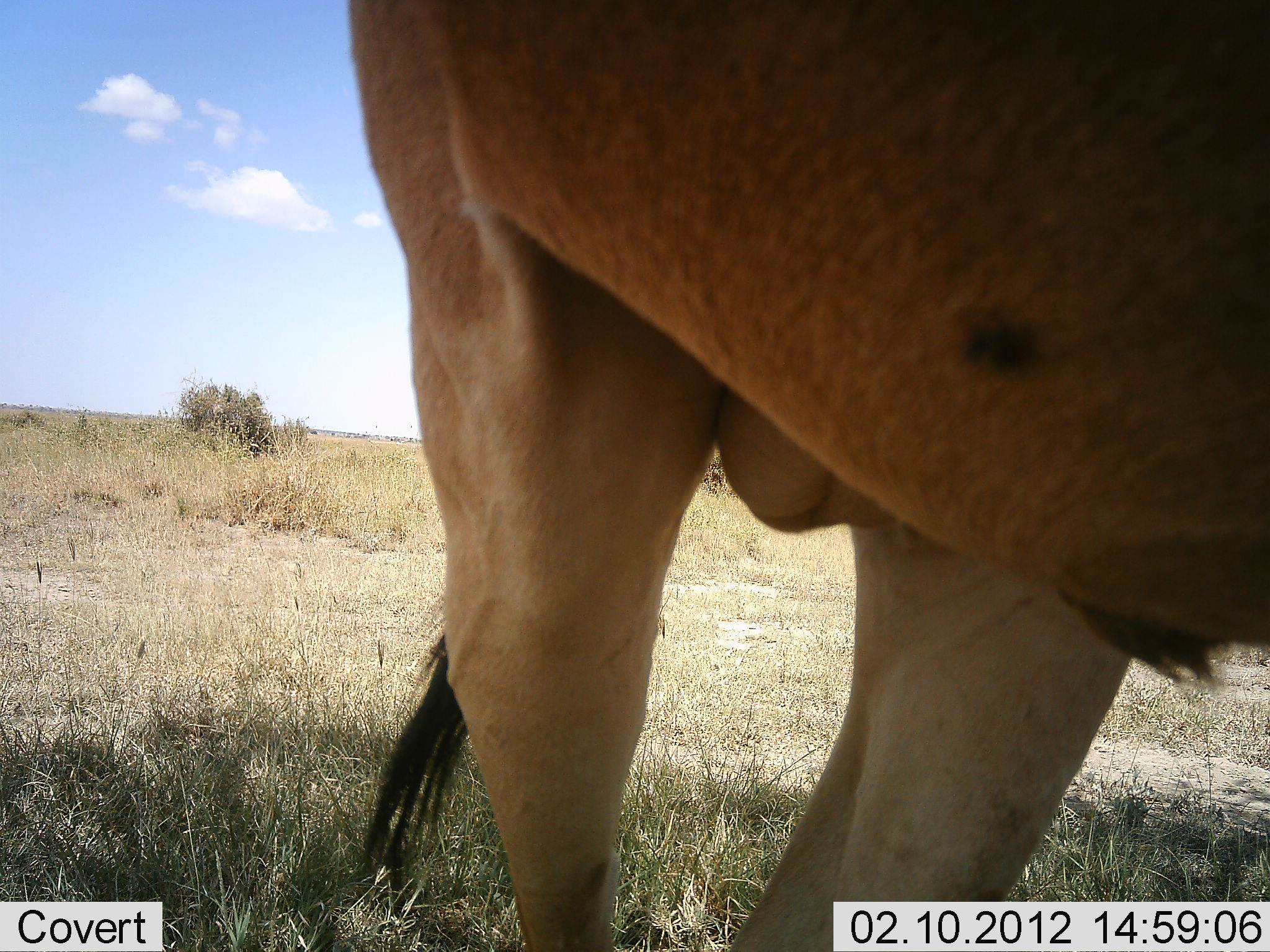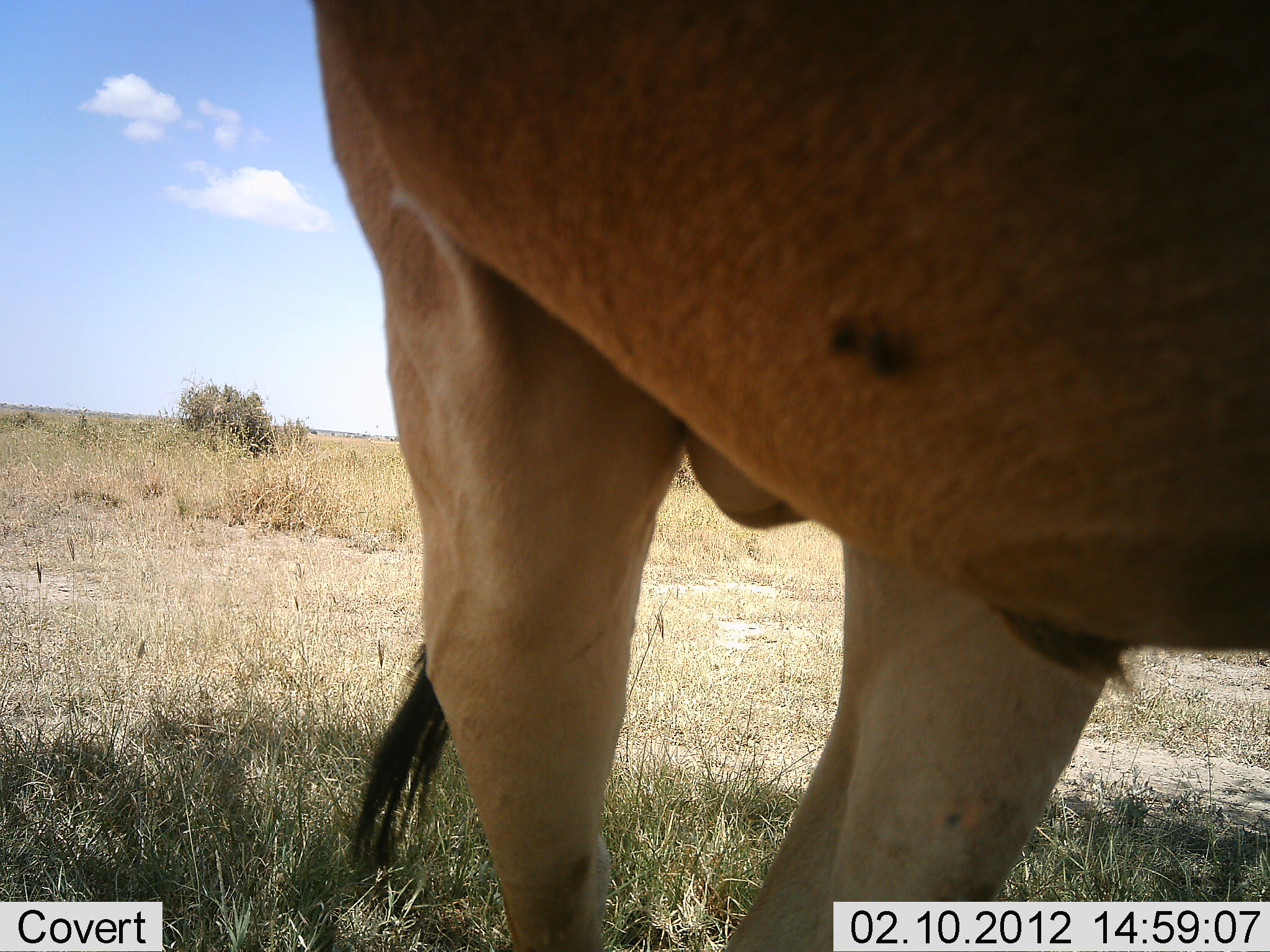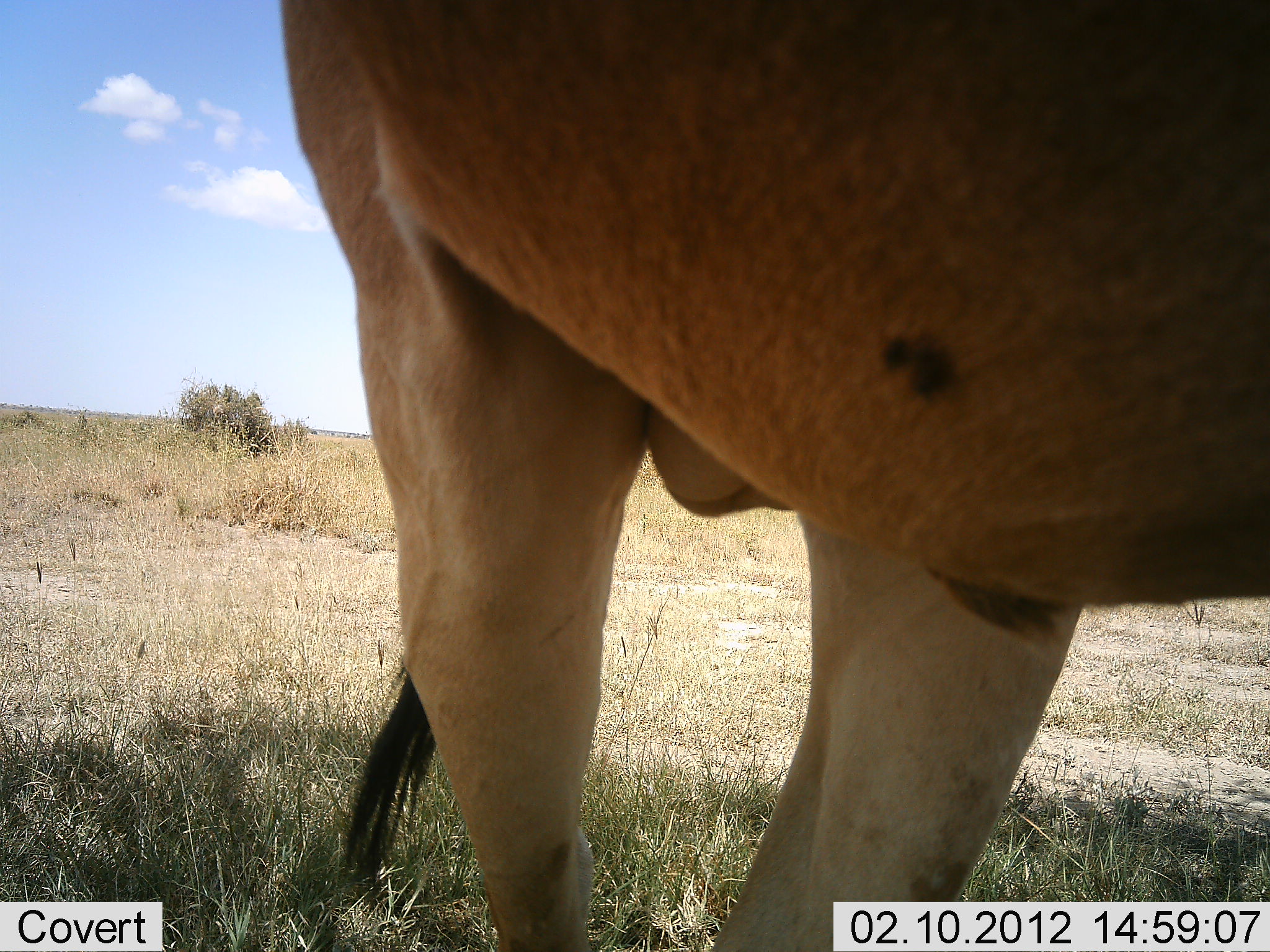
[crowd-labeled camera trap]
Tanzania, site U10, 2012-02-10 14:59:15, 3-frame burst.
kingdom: Animalia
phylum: Chordata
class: Mammalia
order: Artiodactyla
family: Bovidae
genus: Alcelaphus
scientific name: Alcelaphus buselaphus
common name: hartebeest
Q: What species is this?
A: Hartebeest (Alcelaphus buselaphus).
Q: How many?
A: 1.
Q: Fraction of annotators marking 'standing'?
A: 94%.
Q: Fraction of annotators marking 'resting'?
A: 0%.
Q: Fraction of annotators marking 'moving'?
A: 6%.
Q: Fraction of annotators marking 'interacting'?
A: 0%.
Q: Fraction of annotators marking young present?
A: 0%.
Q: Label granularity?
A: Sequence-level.